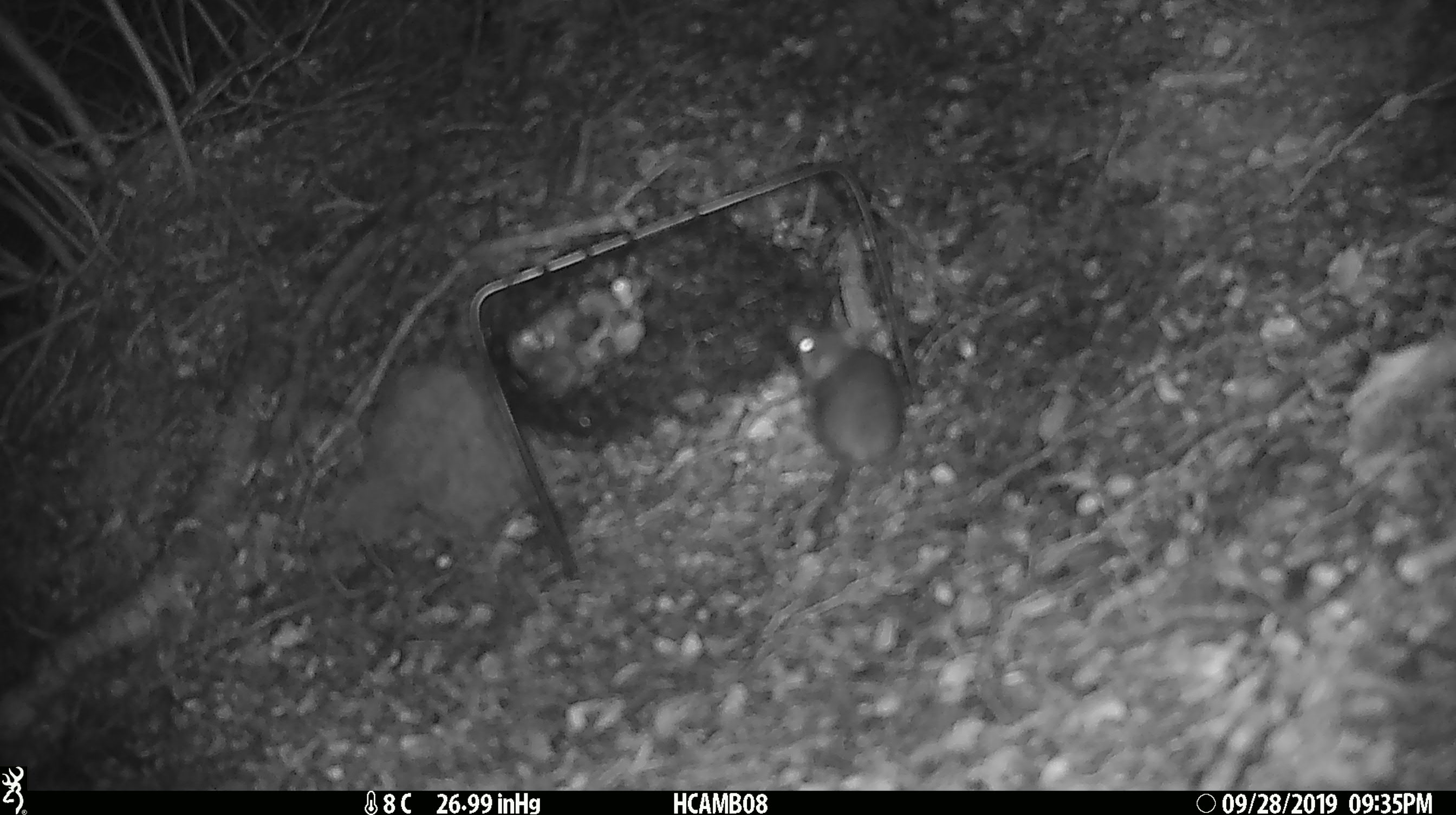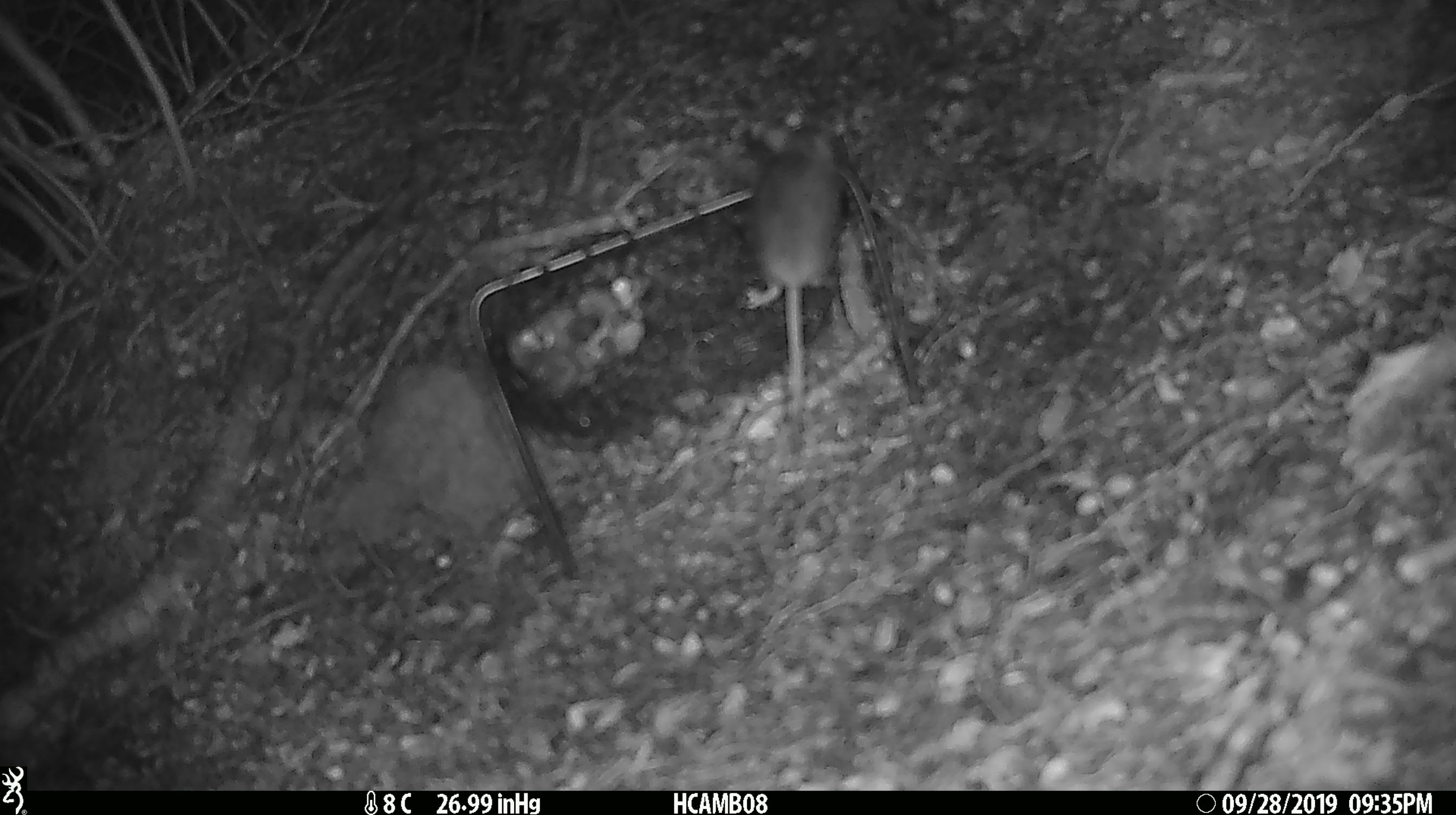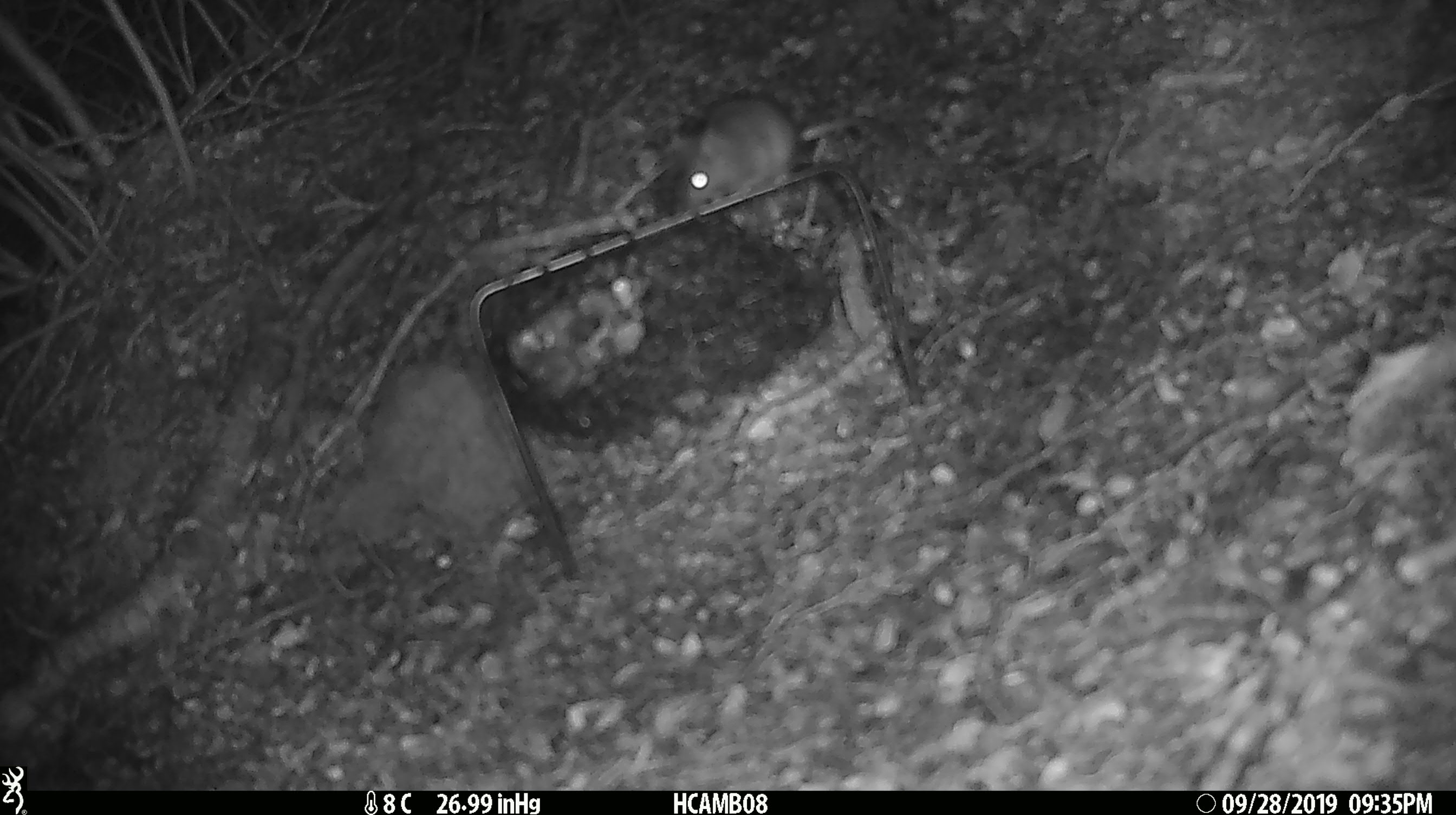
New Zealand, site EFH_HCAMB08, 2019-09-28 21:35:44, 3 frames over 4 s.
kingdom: Animalia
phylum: Chordata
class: Mammalia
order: Rodentia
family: Muridae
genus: Mus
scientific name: Mus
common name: mouse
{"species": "mouse (Mus)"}